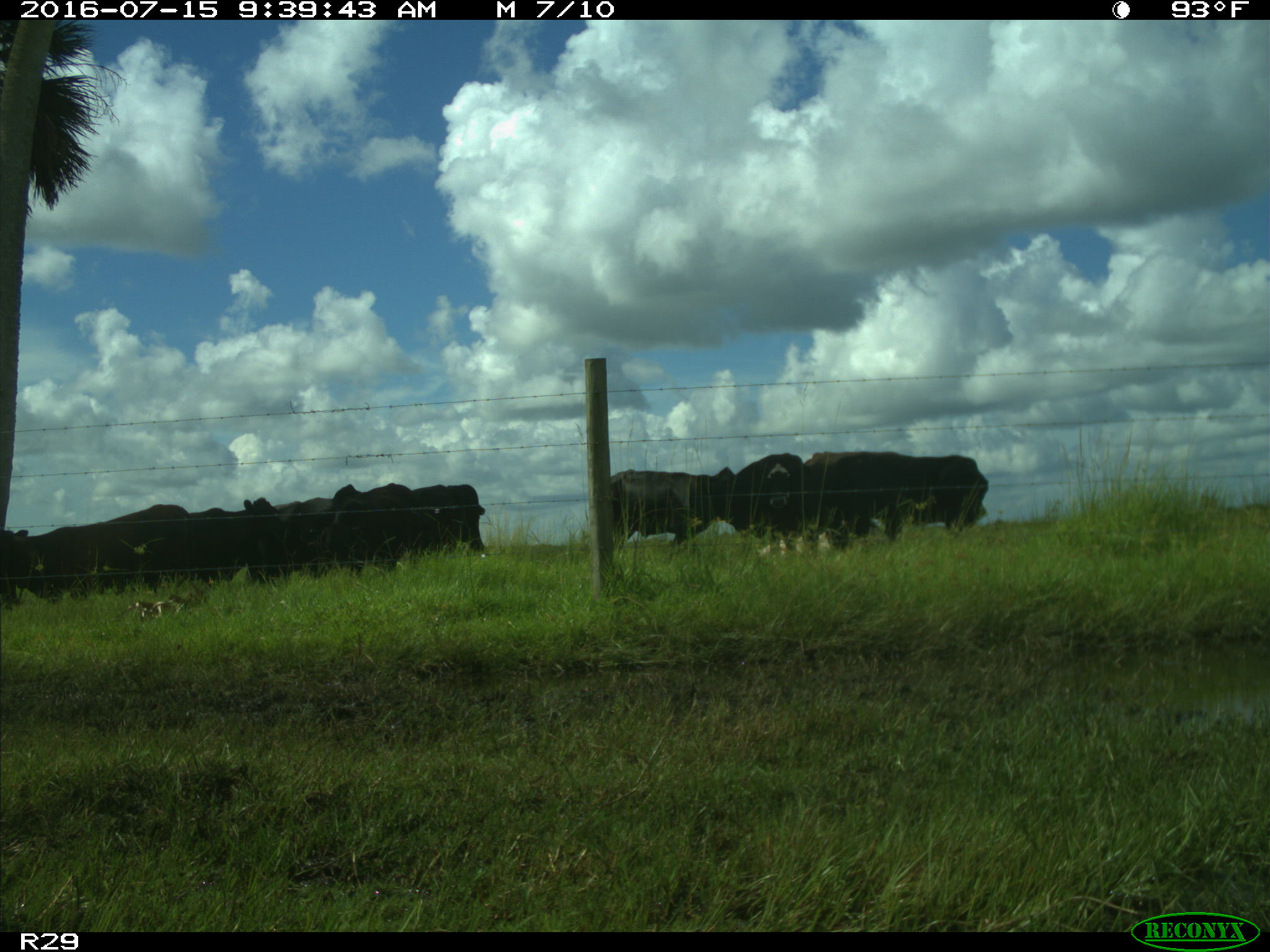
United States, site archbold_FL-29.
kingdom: Animalia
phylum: Chordata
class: Mammalia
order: Artiodactyla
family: Bovidae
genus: Bos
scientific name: Bos taurus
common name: domestic cow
Bos taurus (domestic cow).